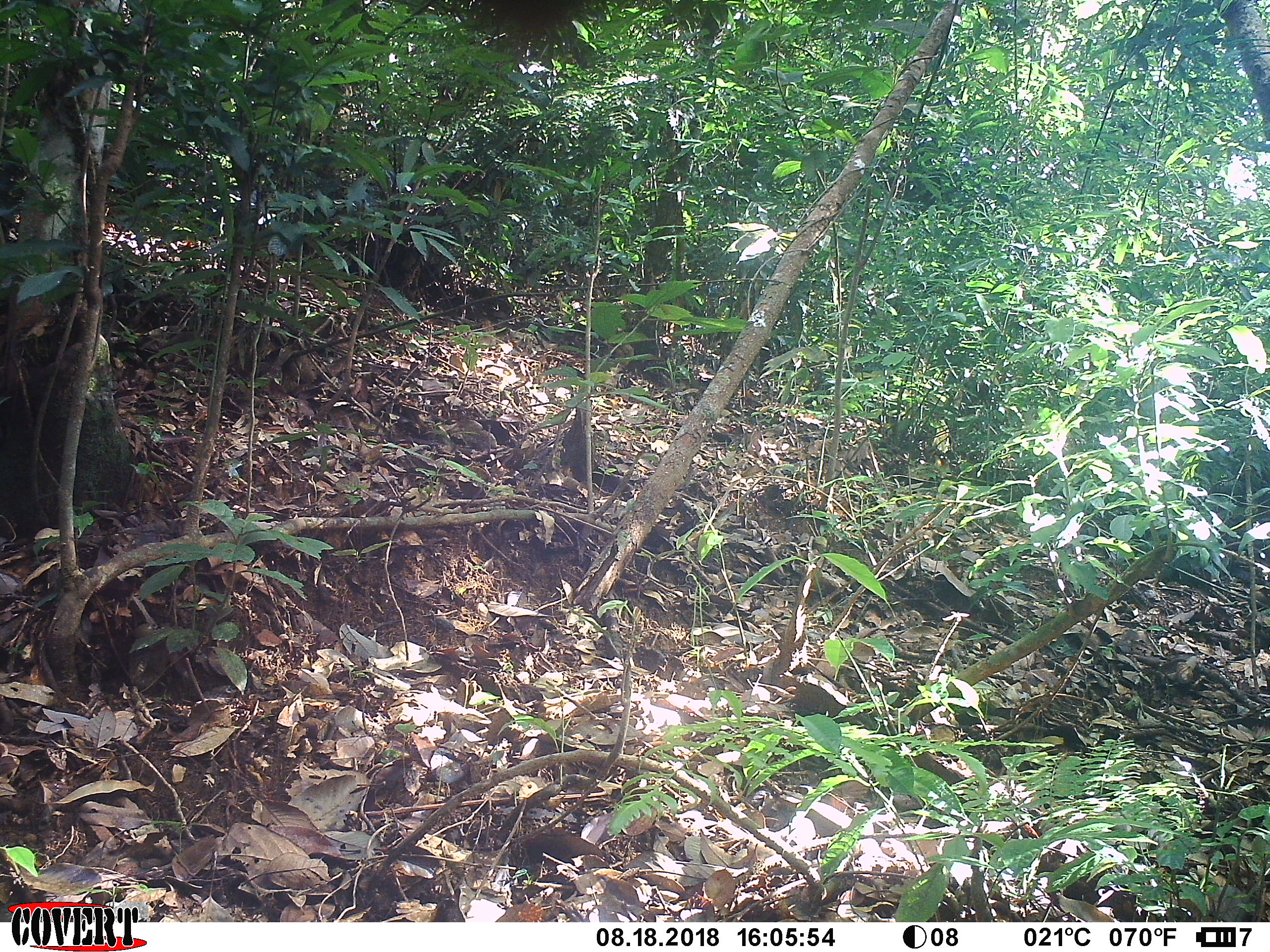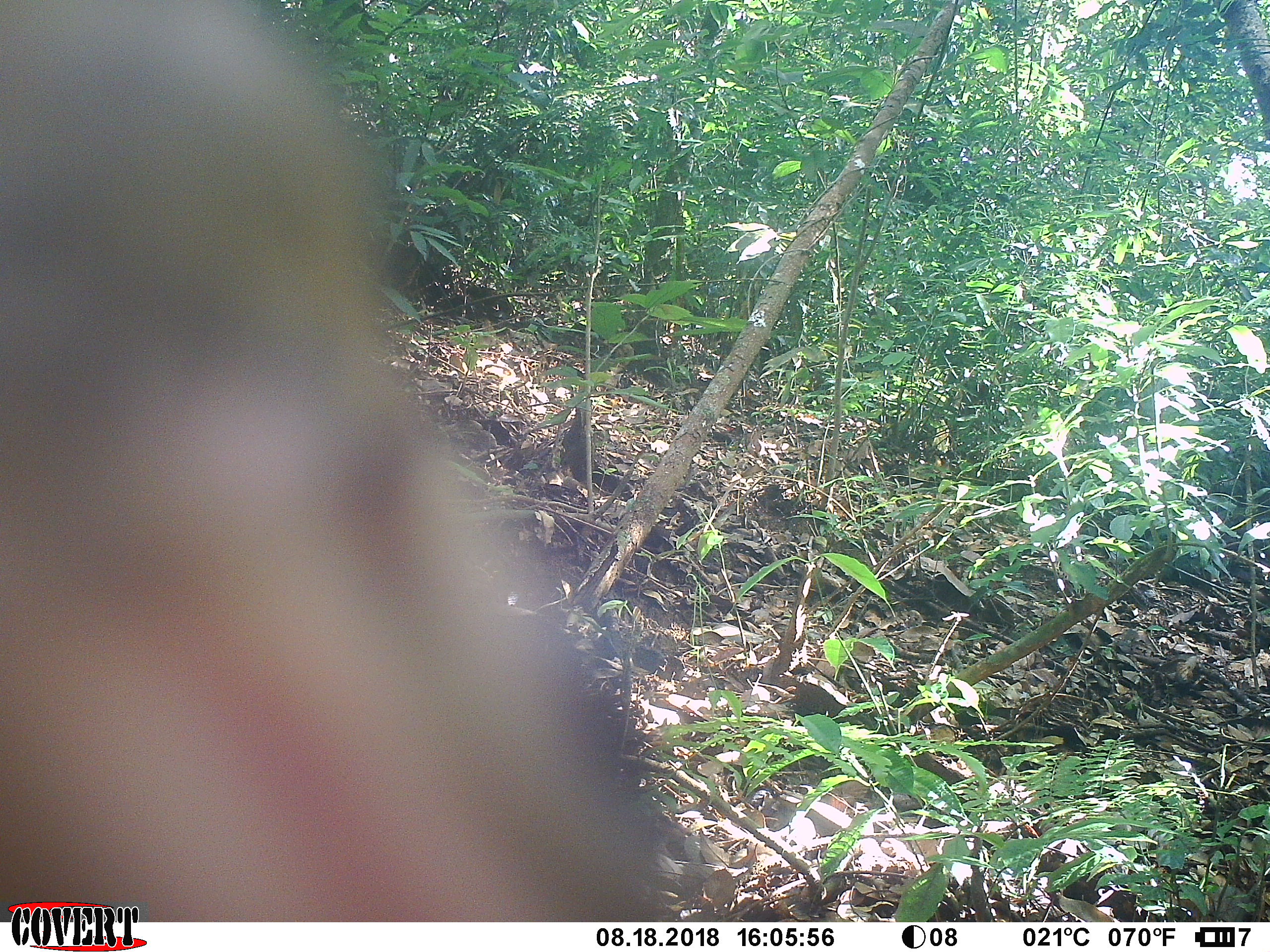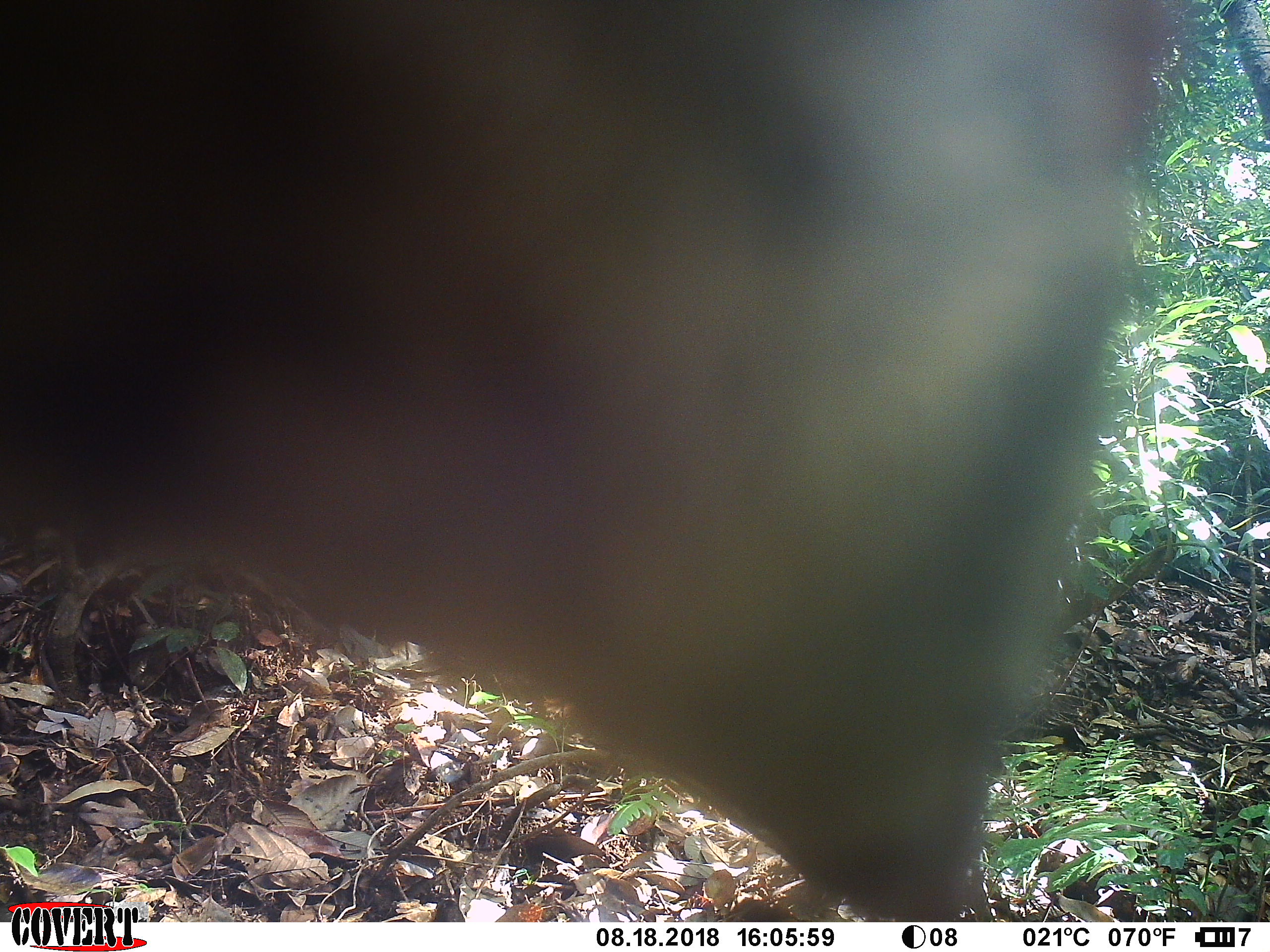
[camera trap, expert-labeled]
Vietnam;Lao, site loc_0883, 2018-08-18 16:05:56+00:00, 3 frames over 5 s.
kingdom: Animalia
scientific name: Animalia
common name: animal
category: unidentified animal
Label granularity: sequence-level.